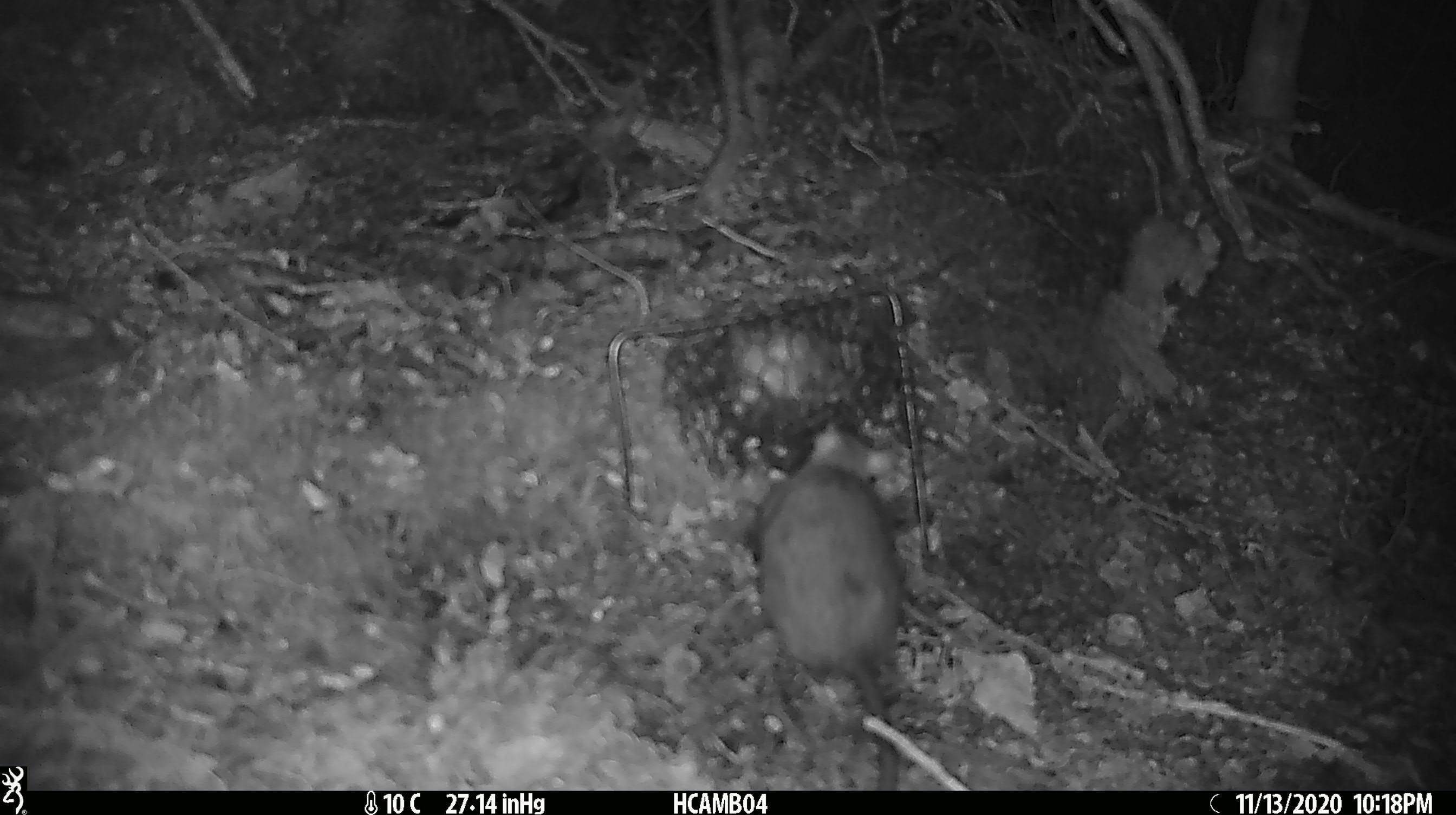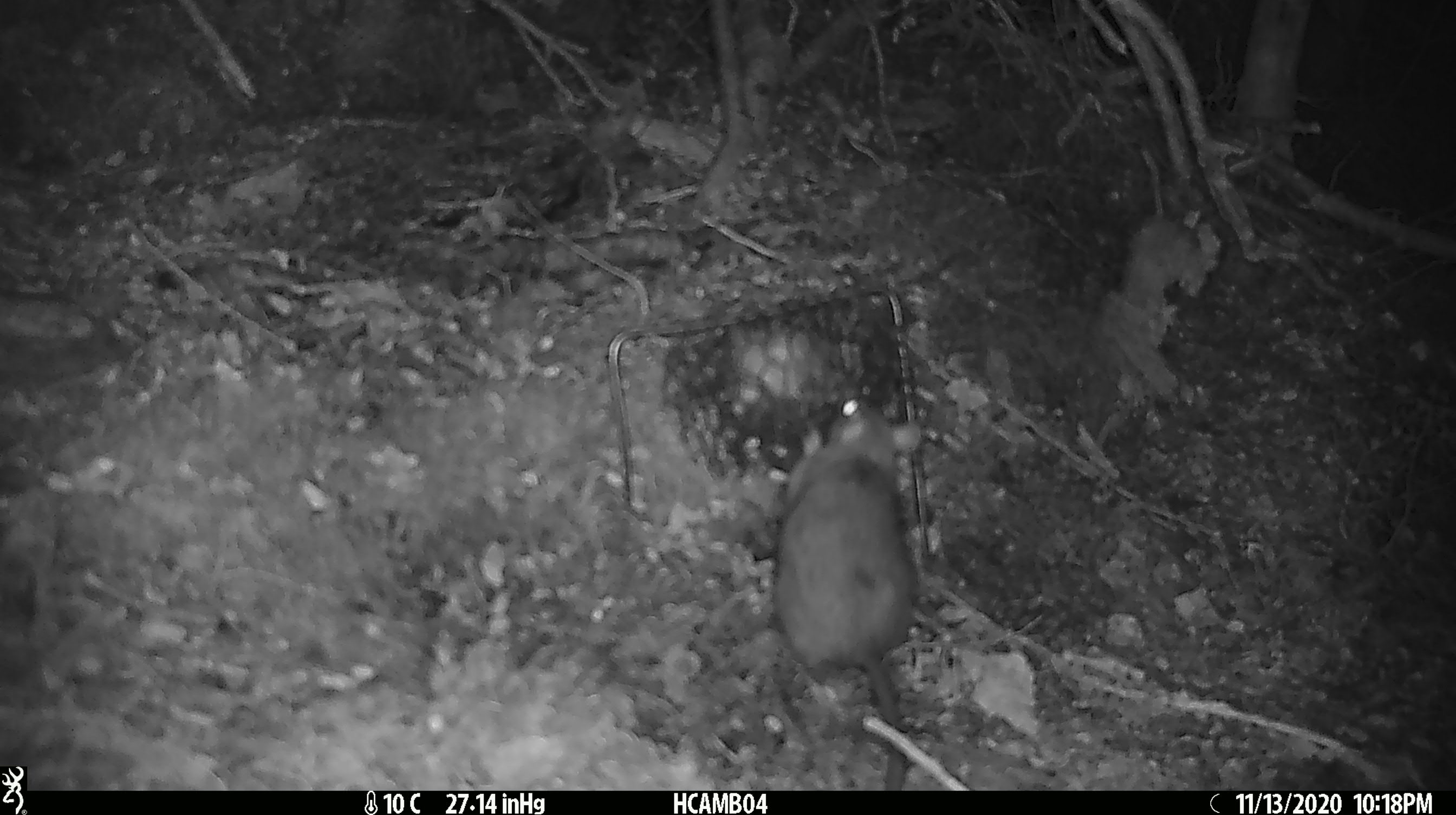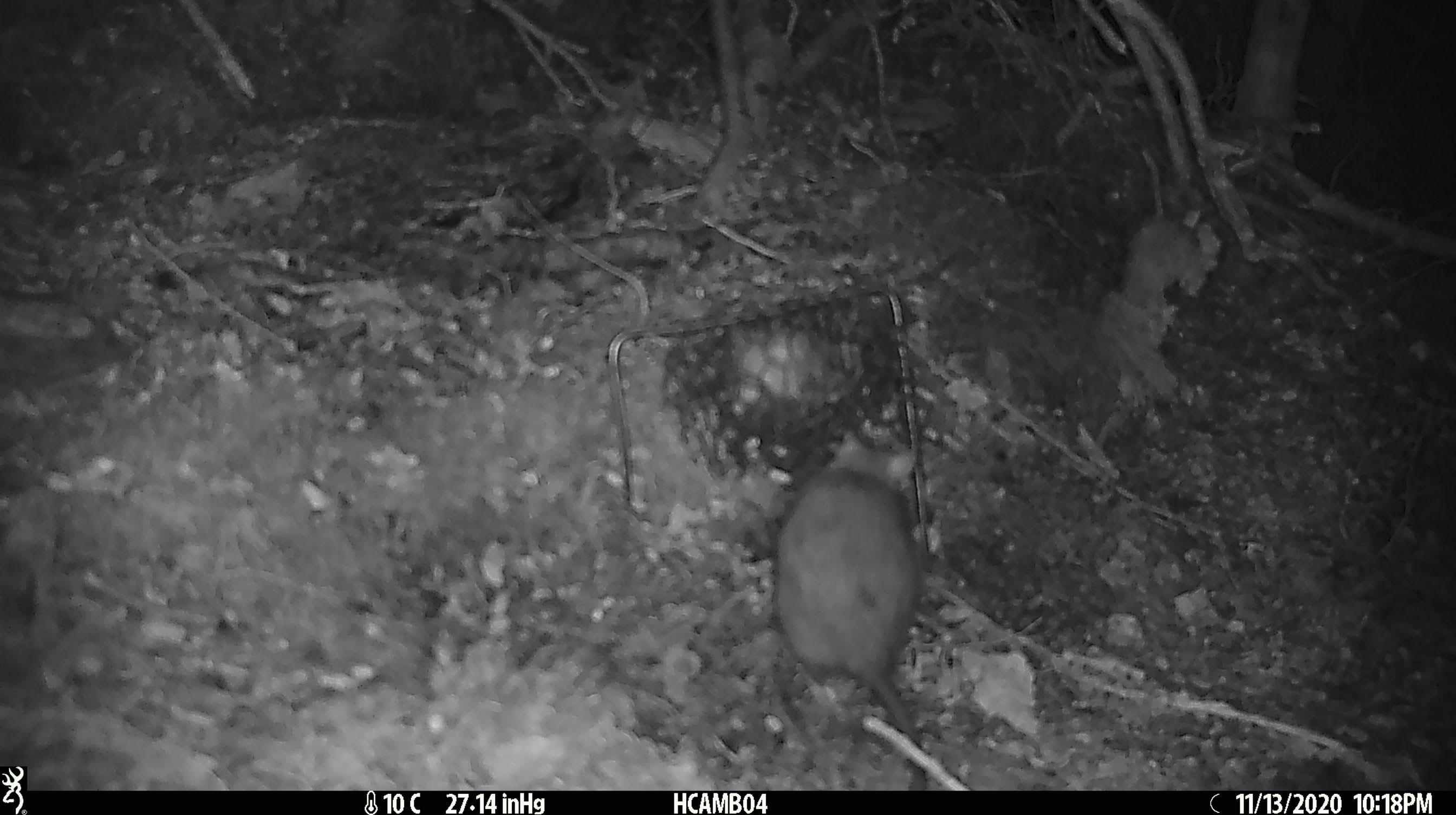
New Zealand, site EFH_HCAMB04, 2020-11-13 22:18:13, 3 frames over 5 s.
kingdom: Animalia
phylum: Chordata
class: Mammalia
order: Rodentia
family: Muridae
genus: Rattus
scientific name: Rattus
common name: rat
Rat (Rattus).